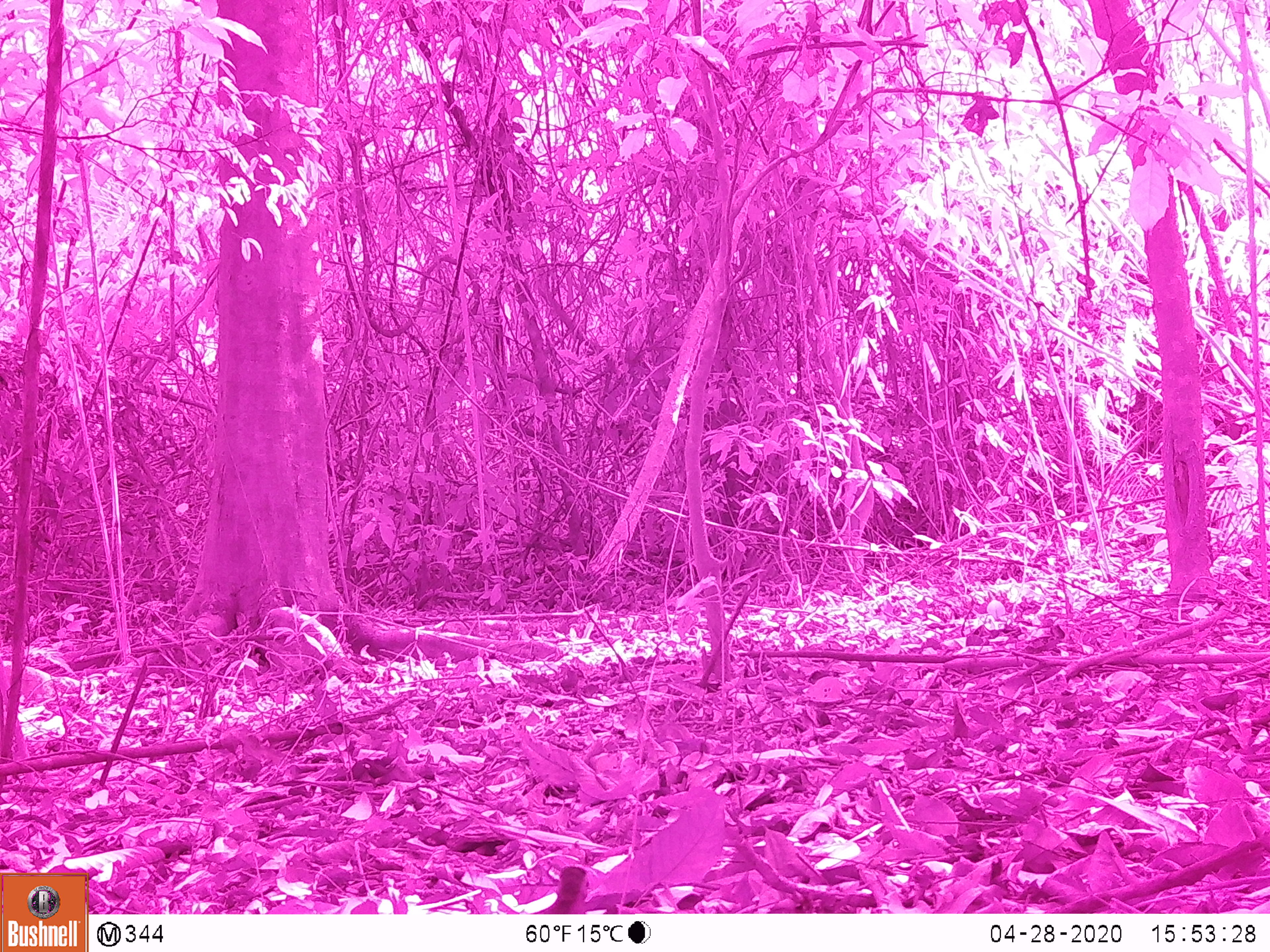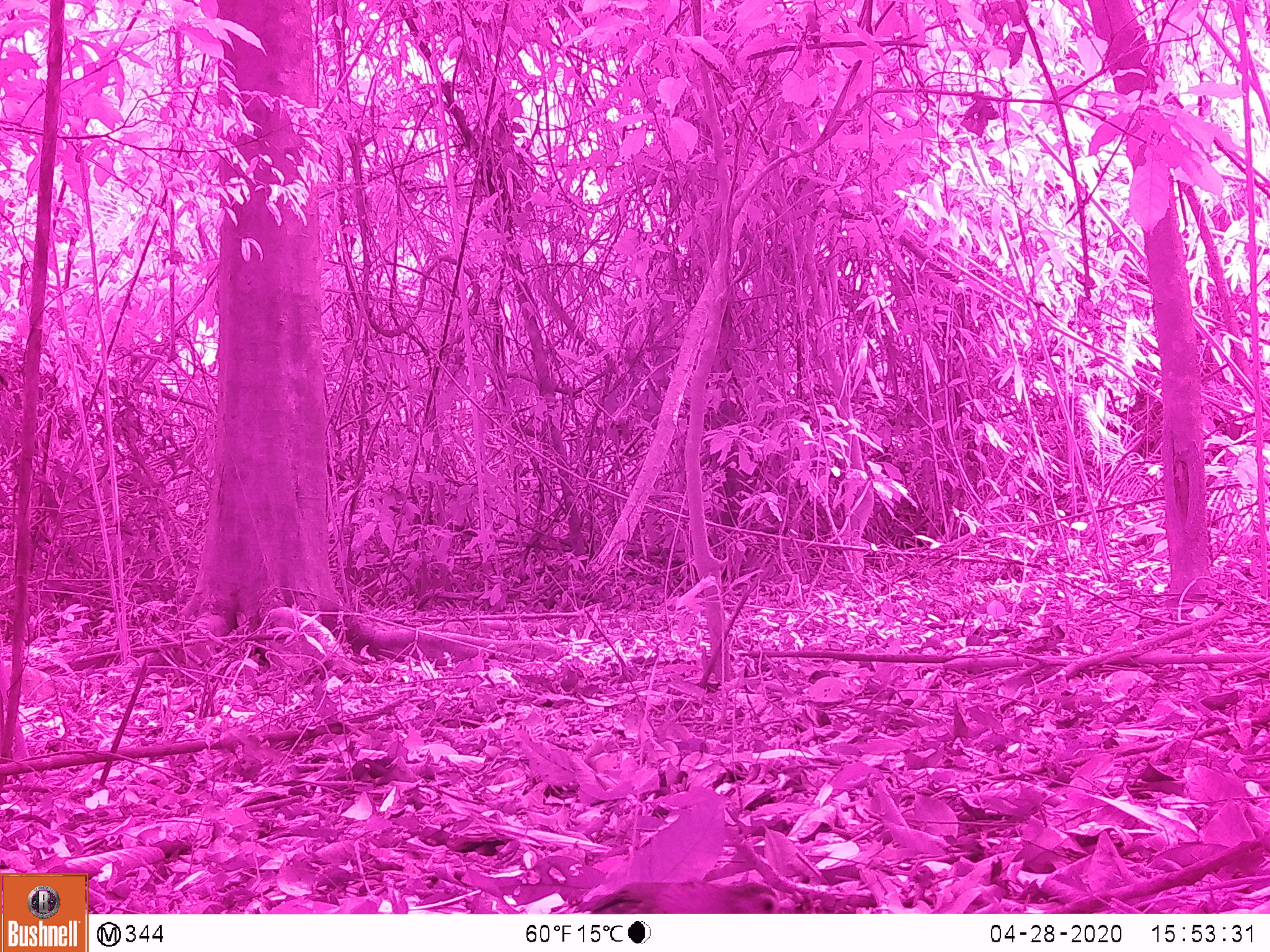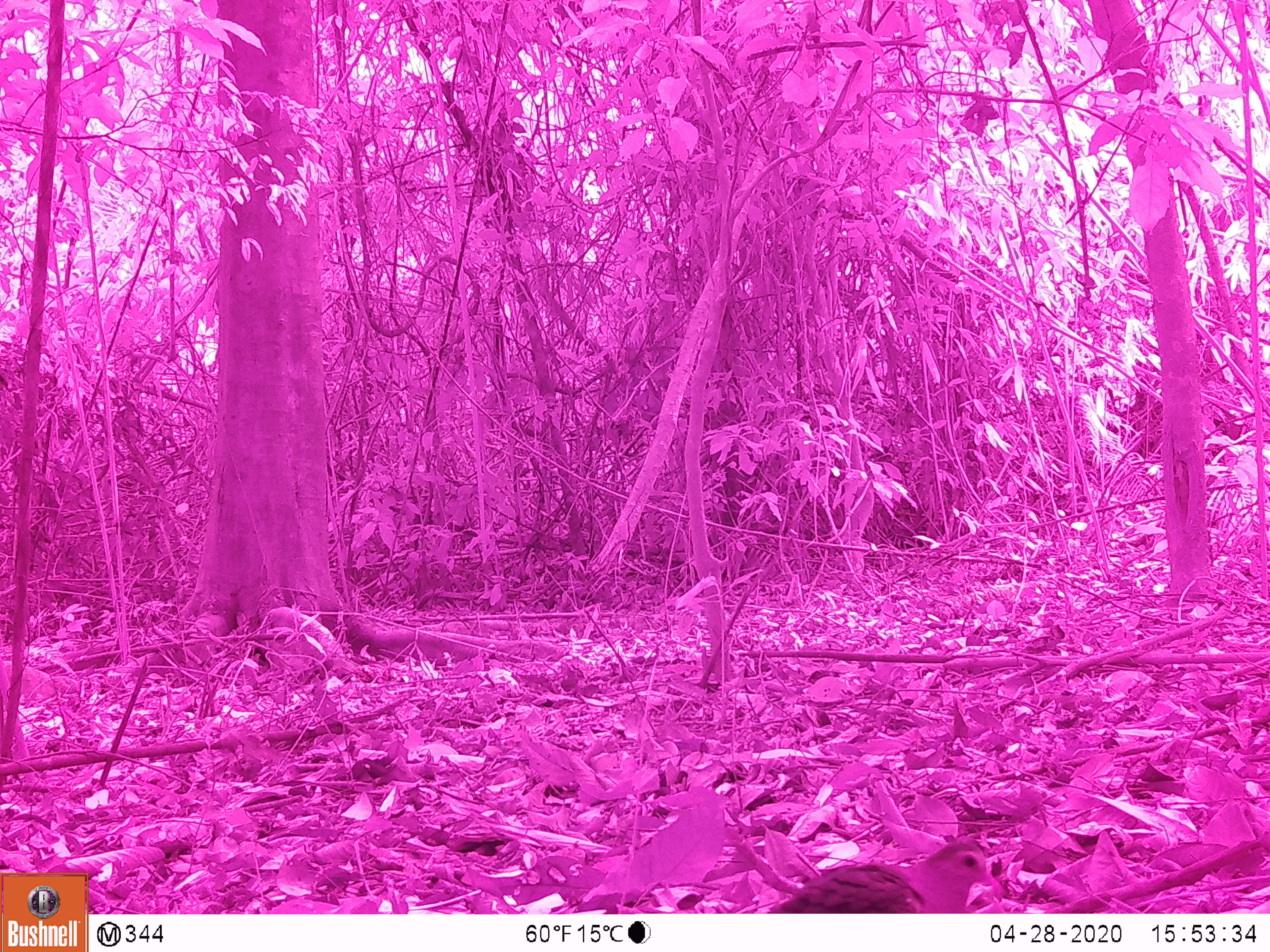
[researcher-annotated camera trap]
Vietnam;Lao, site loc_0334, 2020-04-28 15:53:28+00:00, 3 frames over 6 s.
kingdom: Animalia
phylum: Chordata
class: Aves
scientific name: Aves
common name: bird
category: unidentified bird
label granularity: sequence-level